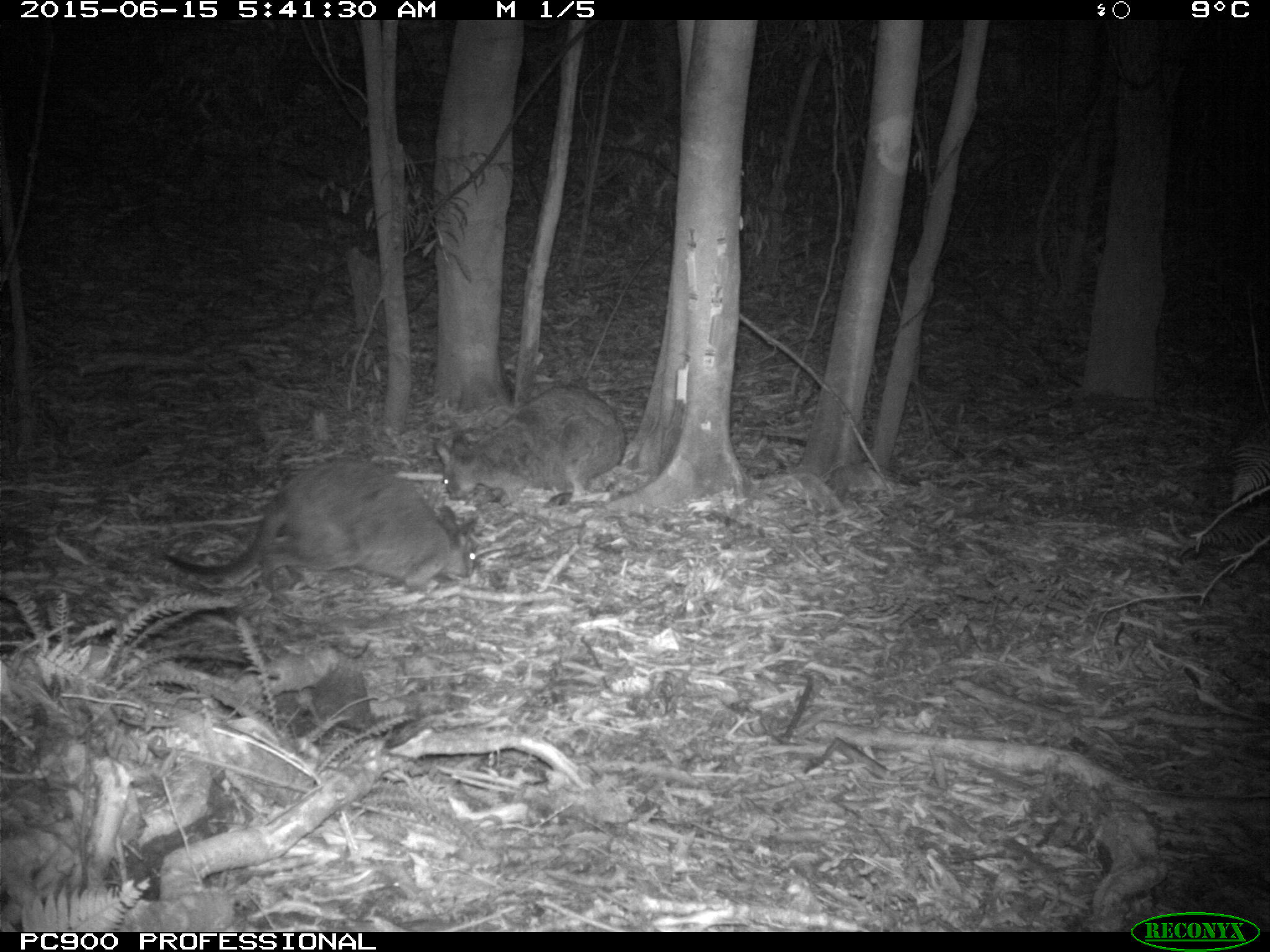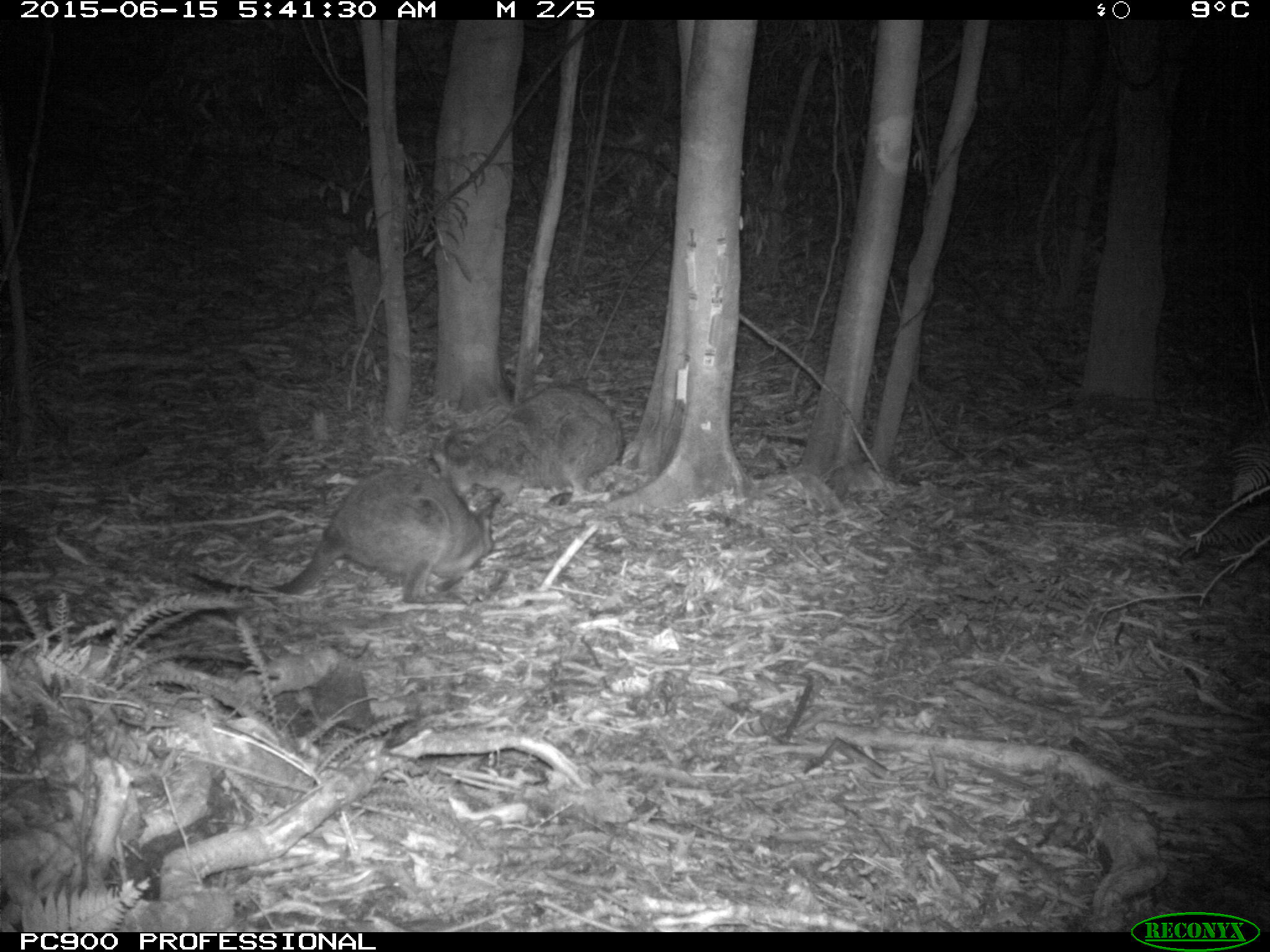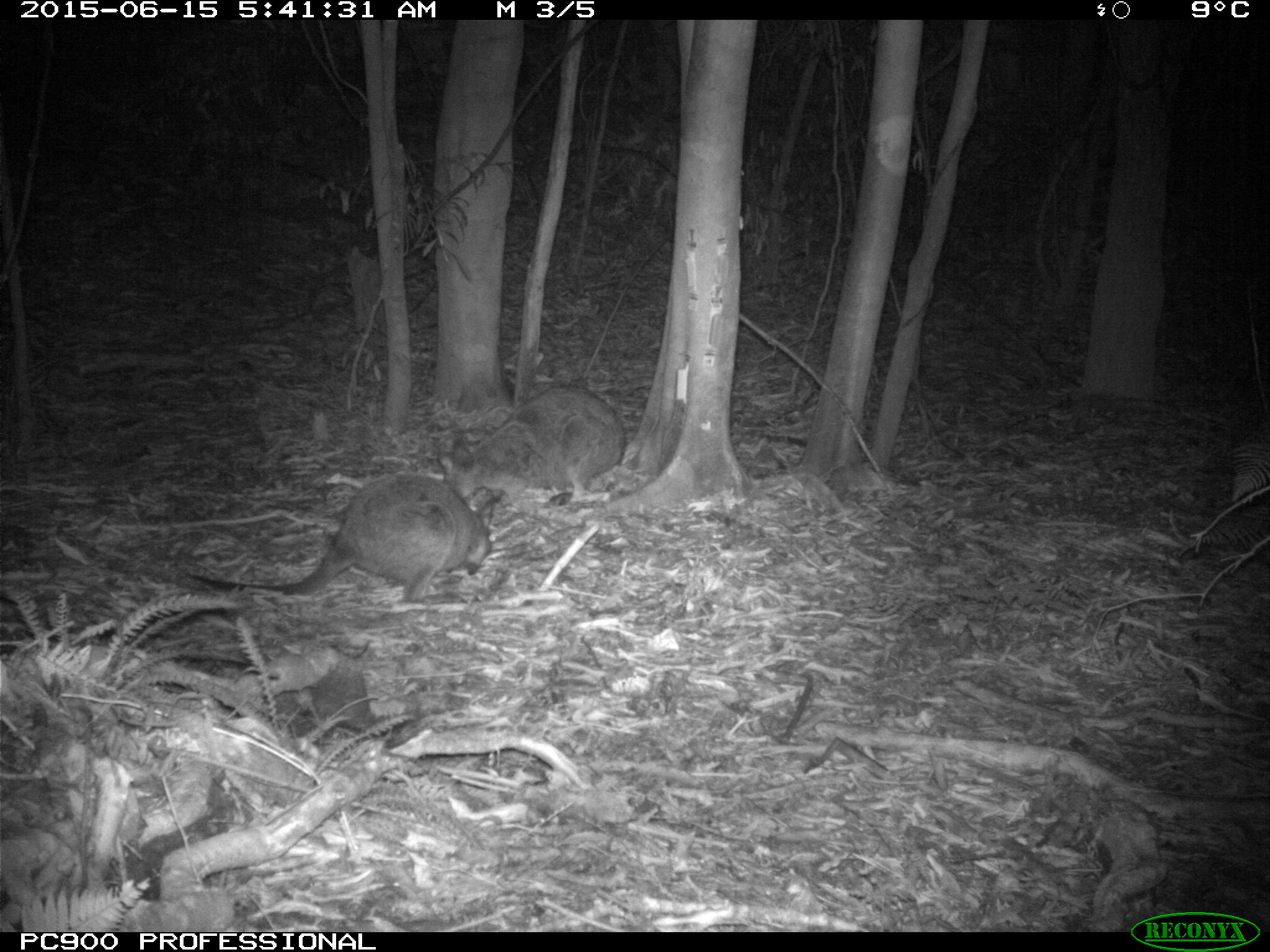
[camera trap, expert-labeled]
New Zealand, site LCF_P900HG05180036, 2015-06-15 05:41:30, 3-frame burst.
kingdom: Animalia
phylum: Chordata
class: Mammalia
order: Diprotodontia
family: Macropodidae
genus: Notamacropus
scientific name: Notamacropus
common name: wallaby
Wallaby (Notamacropus).